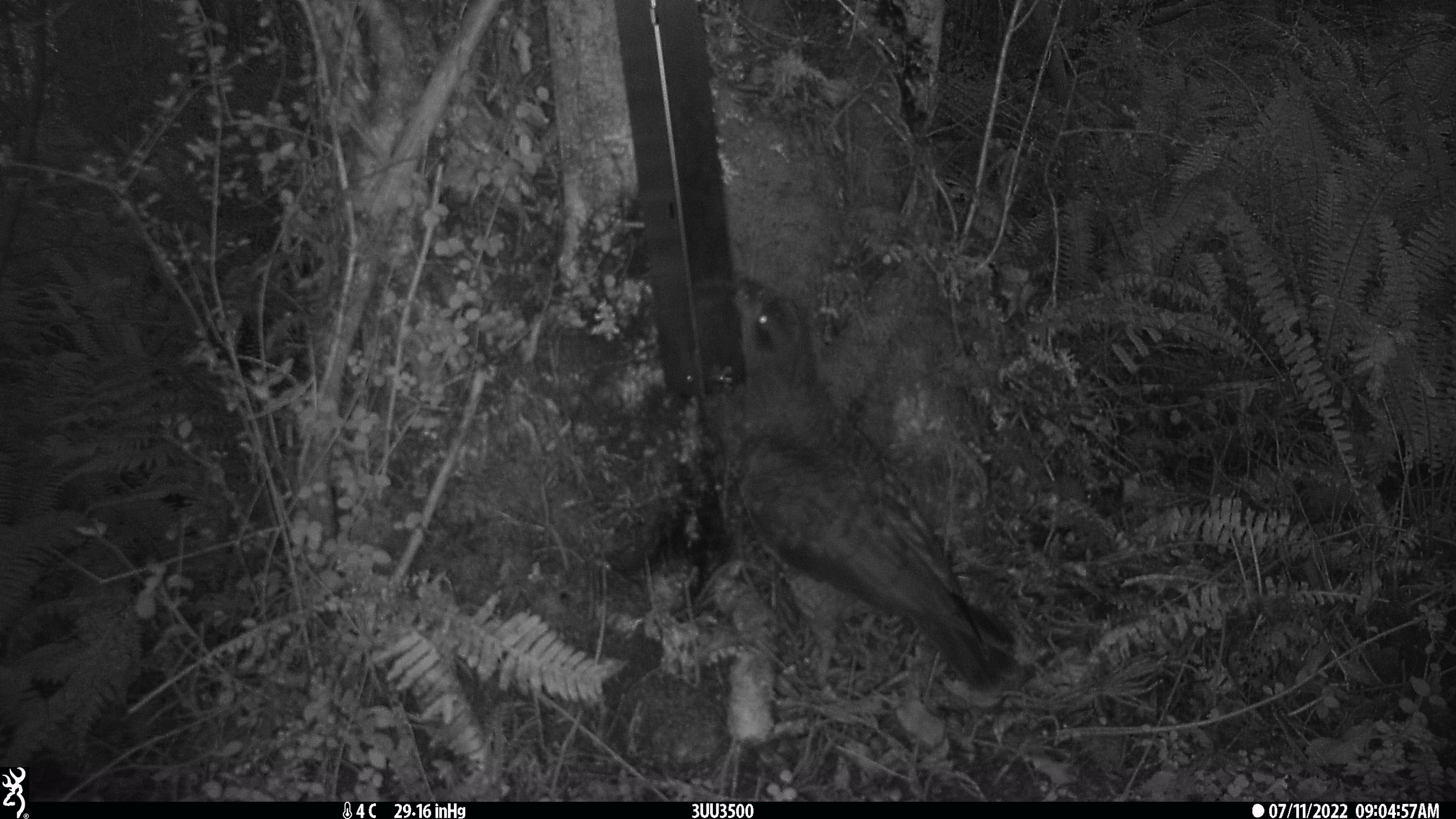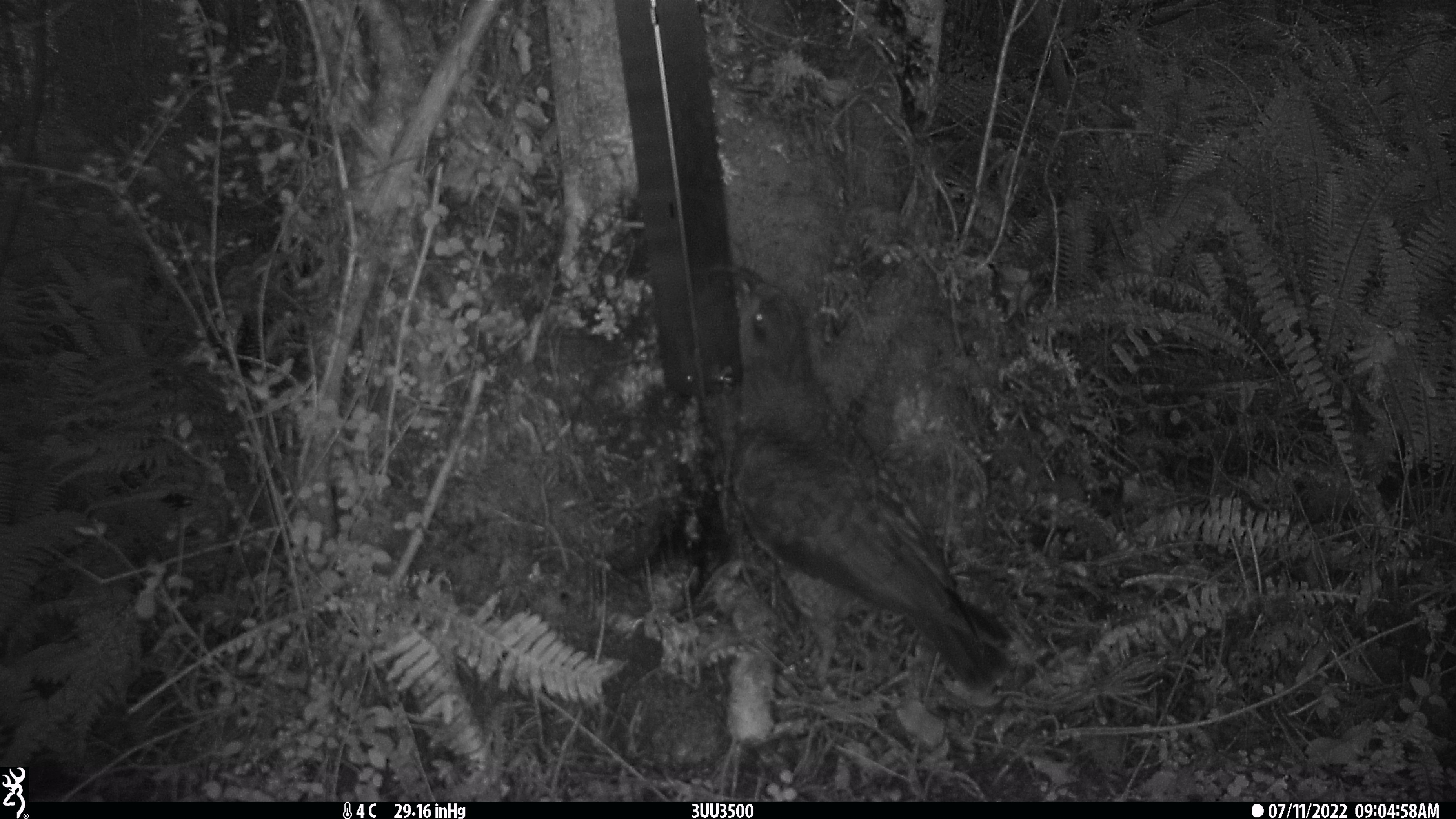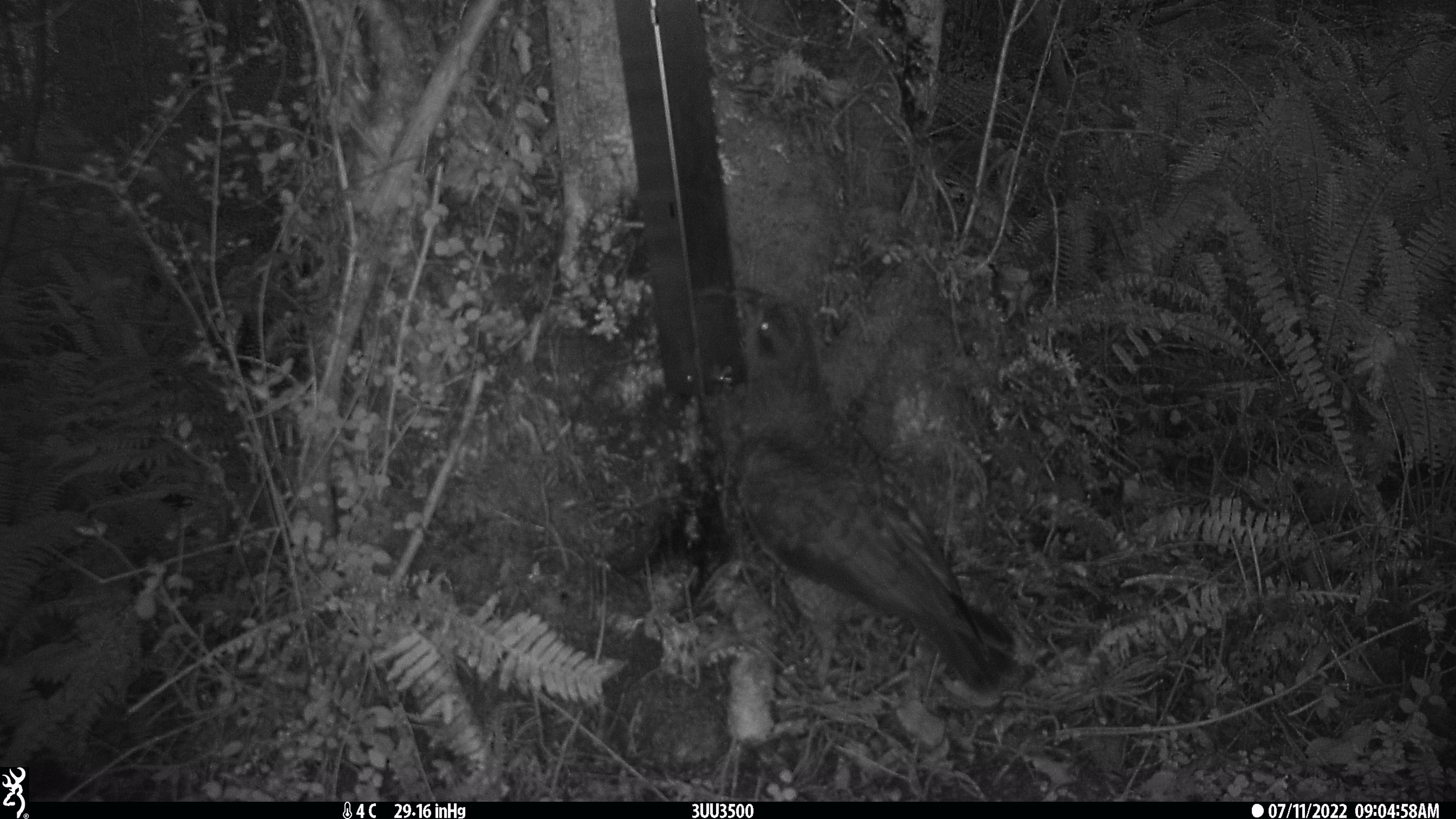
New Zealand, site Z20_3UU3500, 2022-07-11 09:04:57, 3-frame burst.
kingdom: Animalia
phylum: Chordata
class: Aves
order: Psittaciformes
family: Strigopidae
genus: Nestor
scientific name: Nestor notabilis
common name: kea